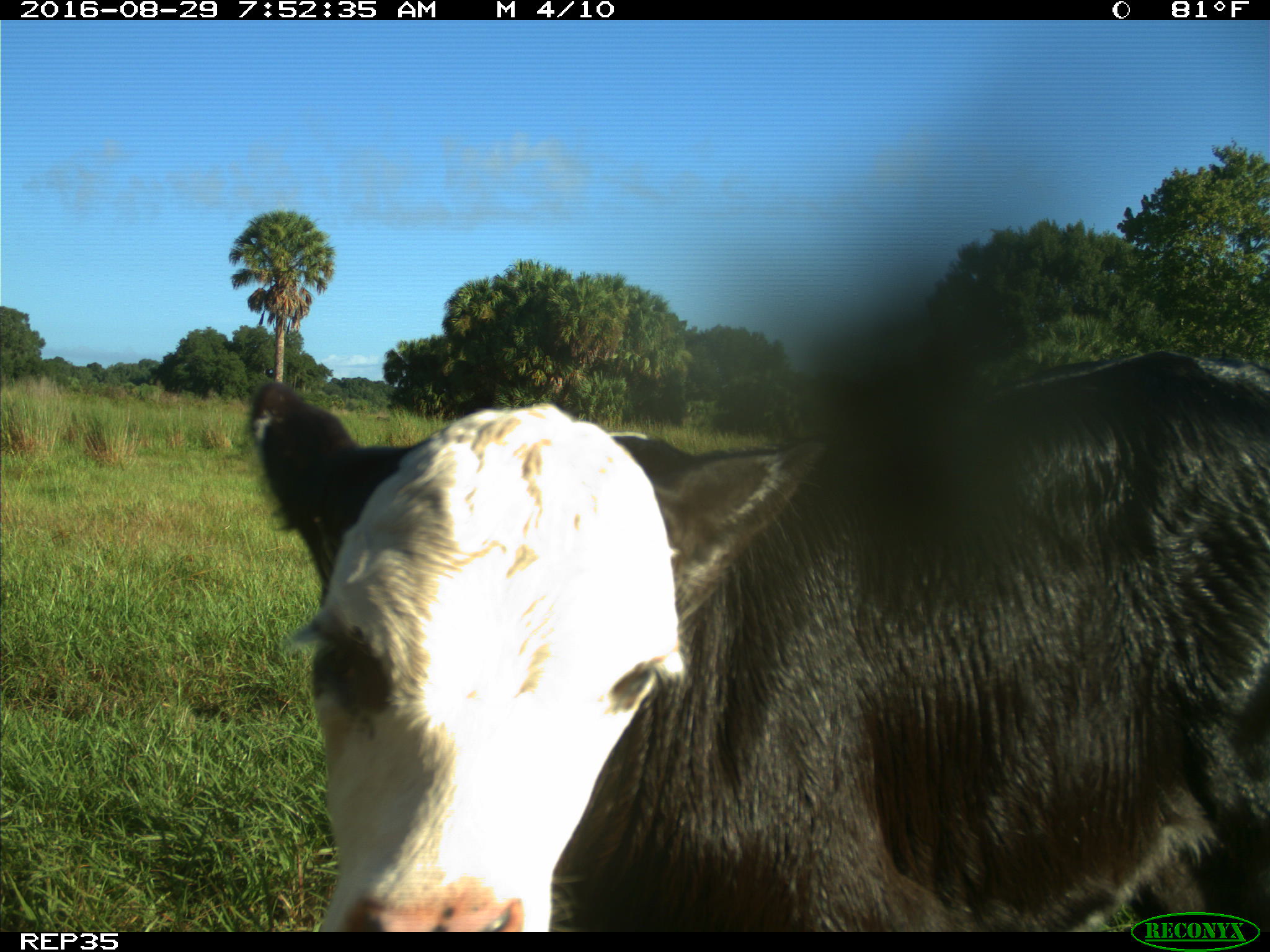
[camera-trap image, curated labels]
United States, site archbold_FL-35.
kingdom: Animalia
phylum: Chordata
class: Mammalia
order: Artiodactyla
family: Bovidae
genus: Bos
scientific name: Bos taurus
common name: domestic cow